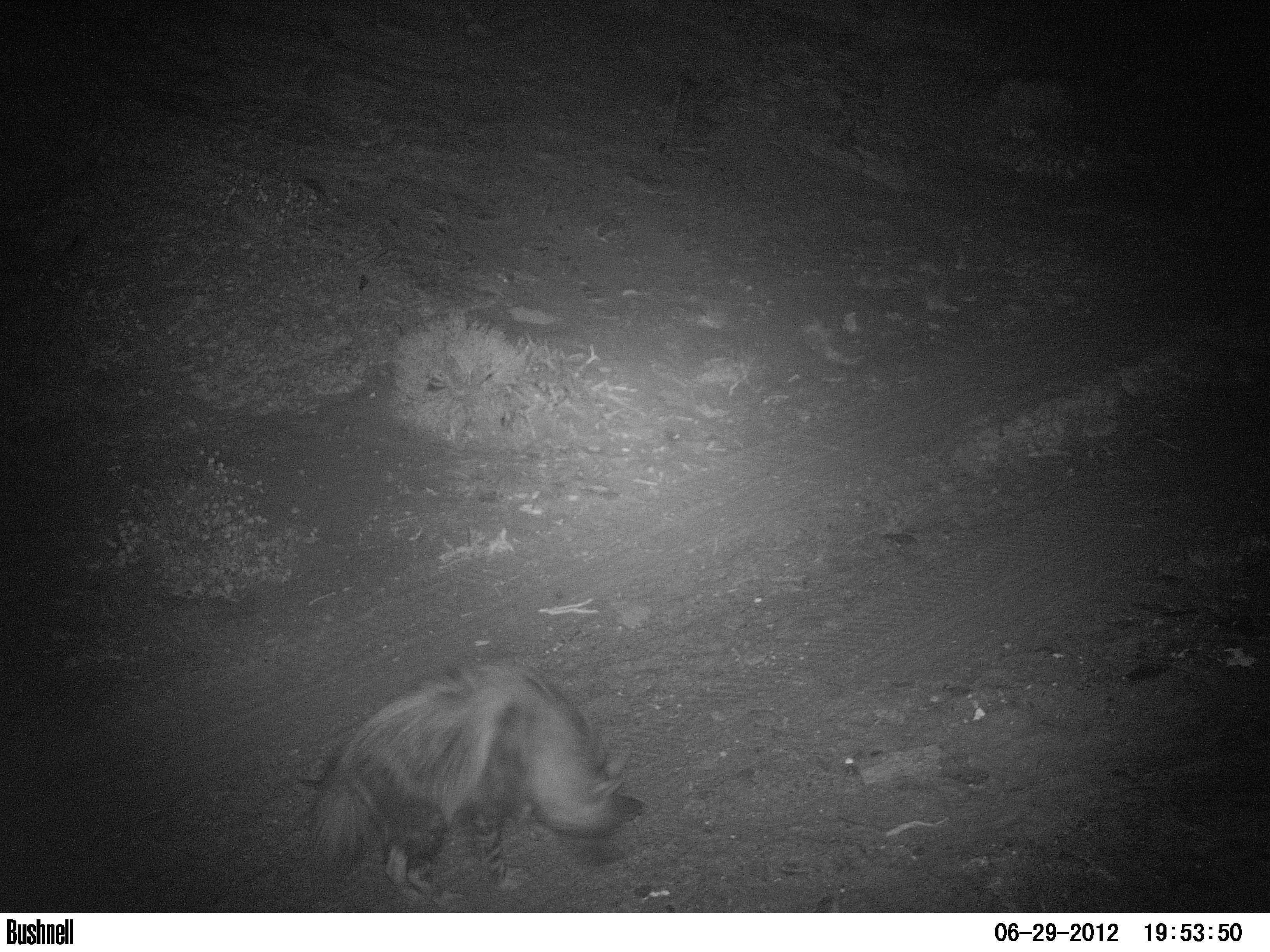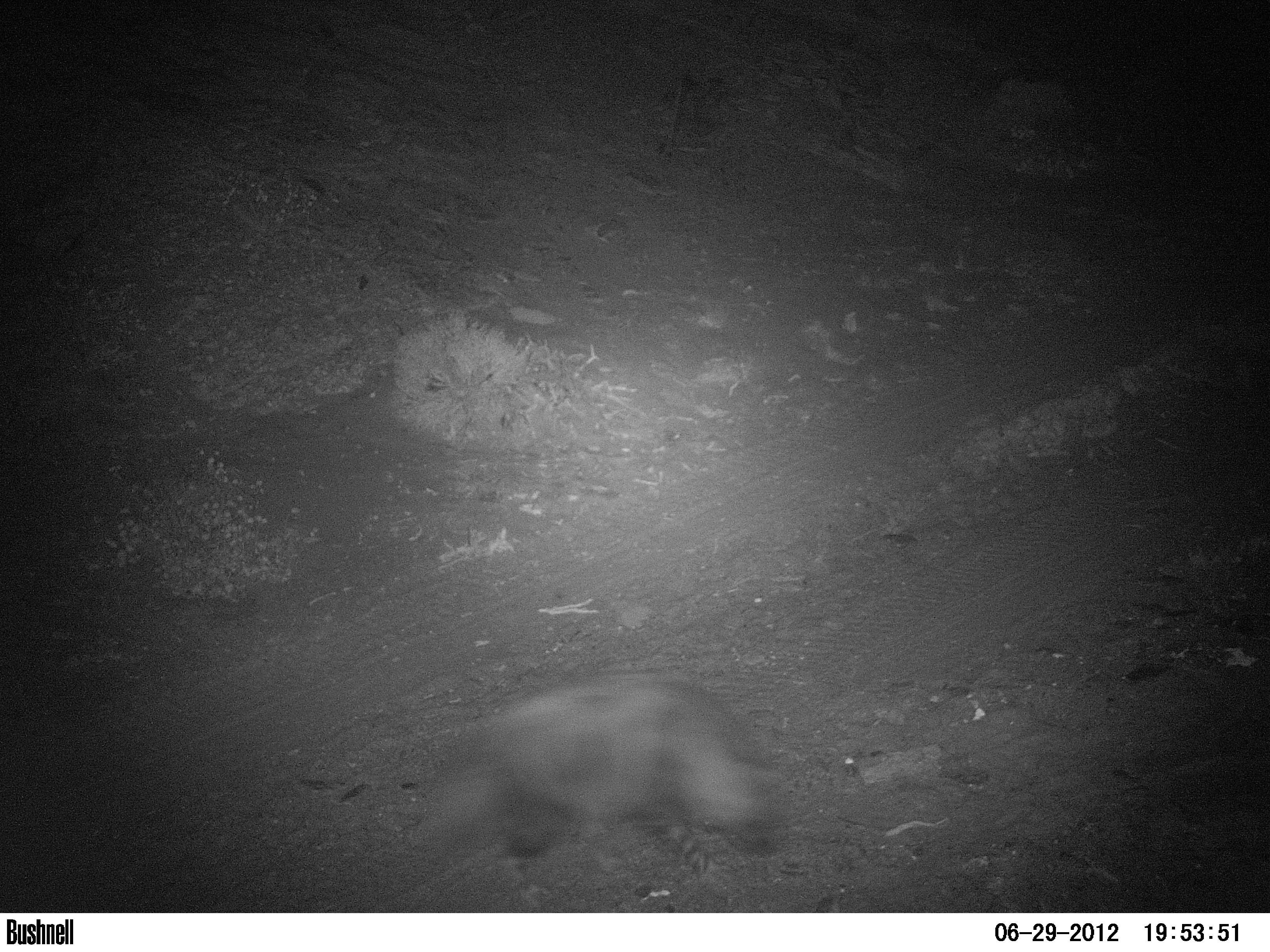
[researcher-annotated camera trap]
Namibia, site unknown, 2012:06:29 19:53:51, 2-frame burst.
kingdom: Animalia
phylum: Chordata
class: Mammalia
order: Carnivora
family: Hyaenidae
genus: Parahyaena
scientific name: Parahyaena brunnea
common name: brown hyena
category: hyaena brunnea